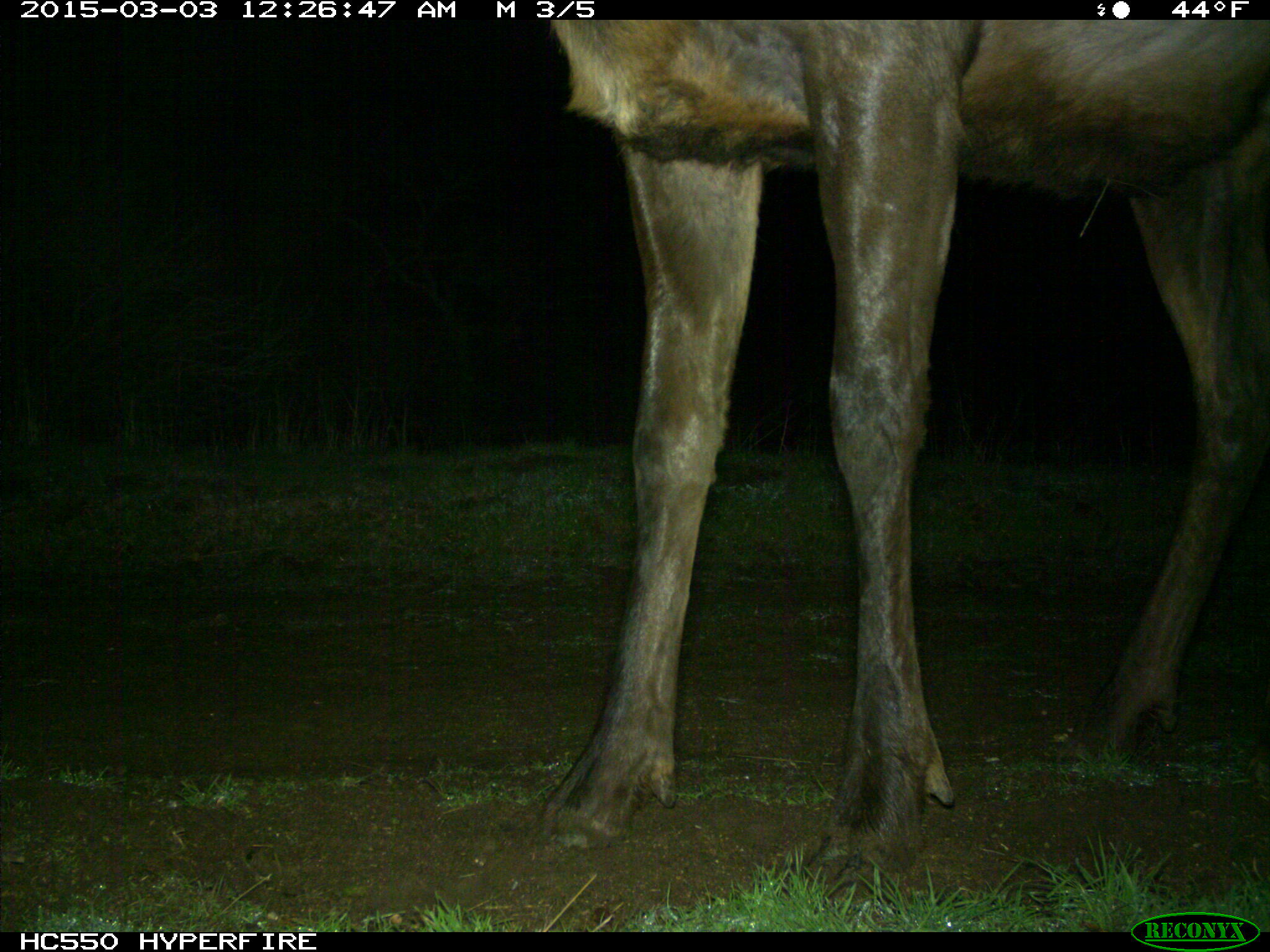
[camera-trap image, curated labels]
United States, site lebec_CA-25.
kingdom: Animalia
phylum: Chordata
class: Mammalia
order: Artiodactyla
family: Cervidae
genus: Cervus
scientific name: Cervus canadensis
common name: elk